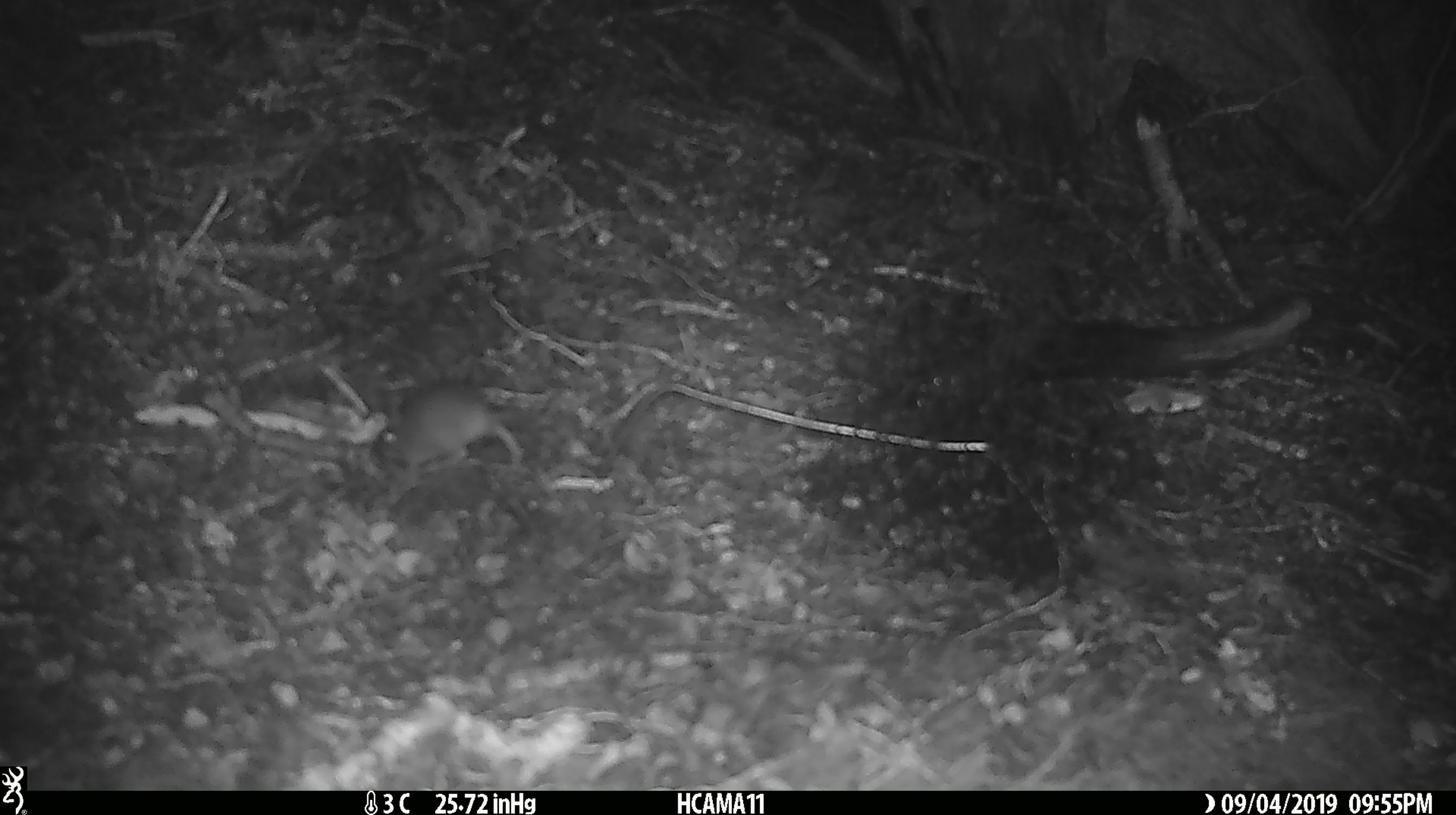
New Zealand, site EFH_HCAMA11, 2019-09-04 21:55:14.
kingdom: Animalia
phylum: Chordata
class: Mammalia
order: Rodentia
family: Muridae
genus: Mus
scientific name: Mus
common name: mouse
Mouse (Mus).